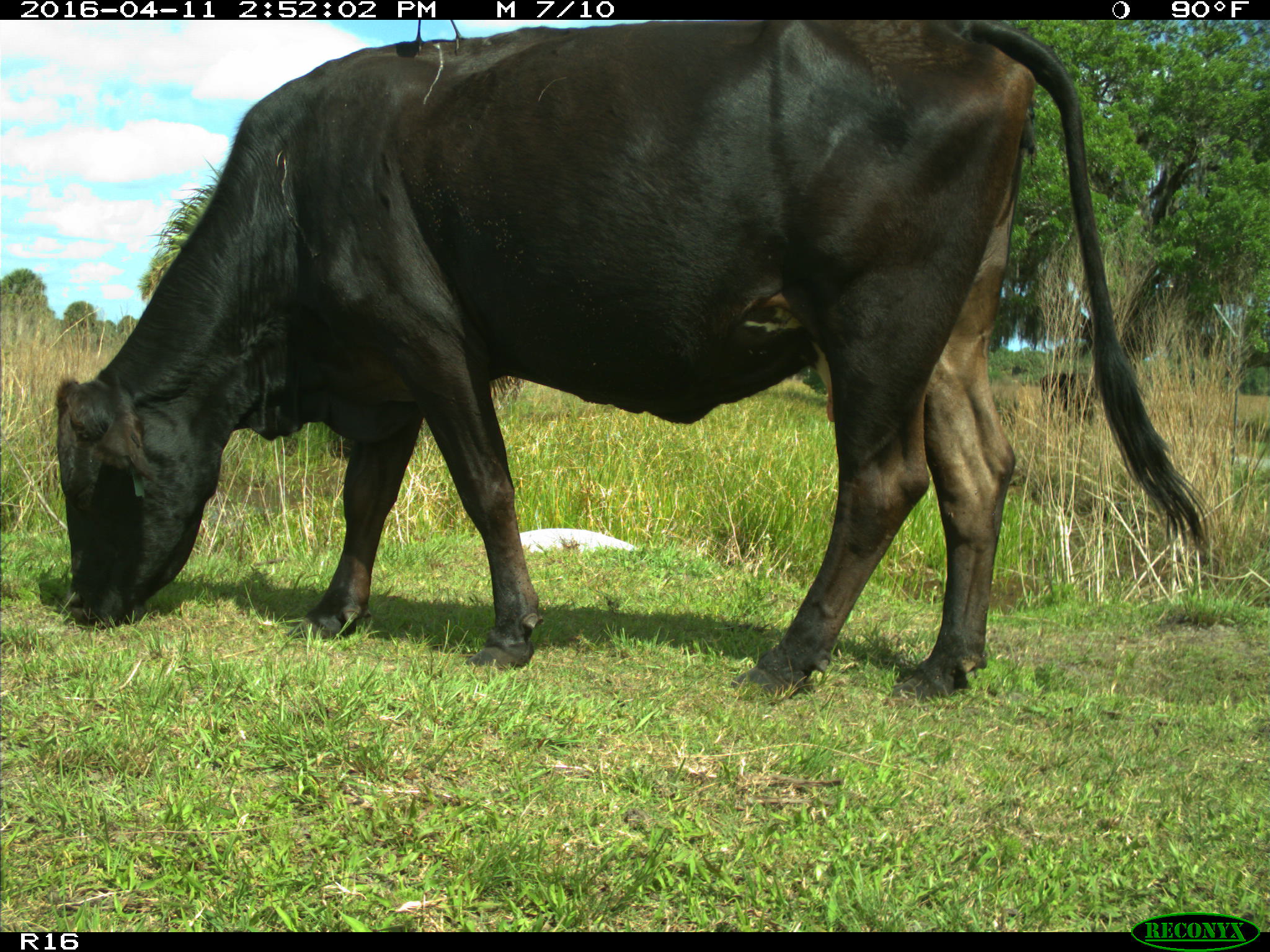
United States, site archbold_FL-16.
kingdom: Animalia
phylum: Chordata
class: Mammalia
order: Artiodactyla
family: Bovidae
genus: Bos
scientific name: Bos taurus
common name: domestic cow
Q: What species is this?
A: Bos taurus (domestic cow).